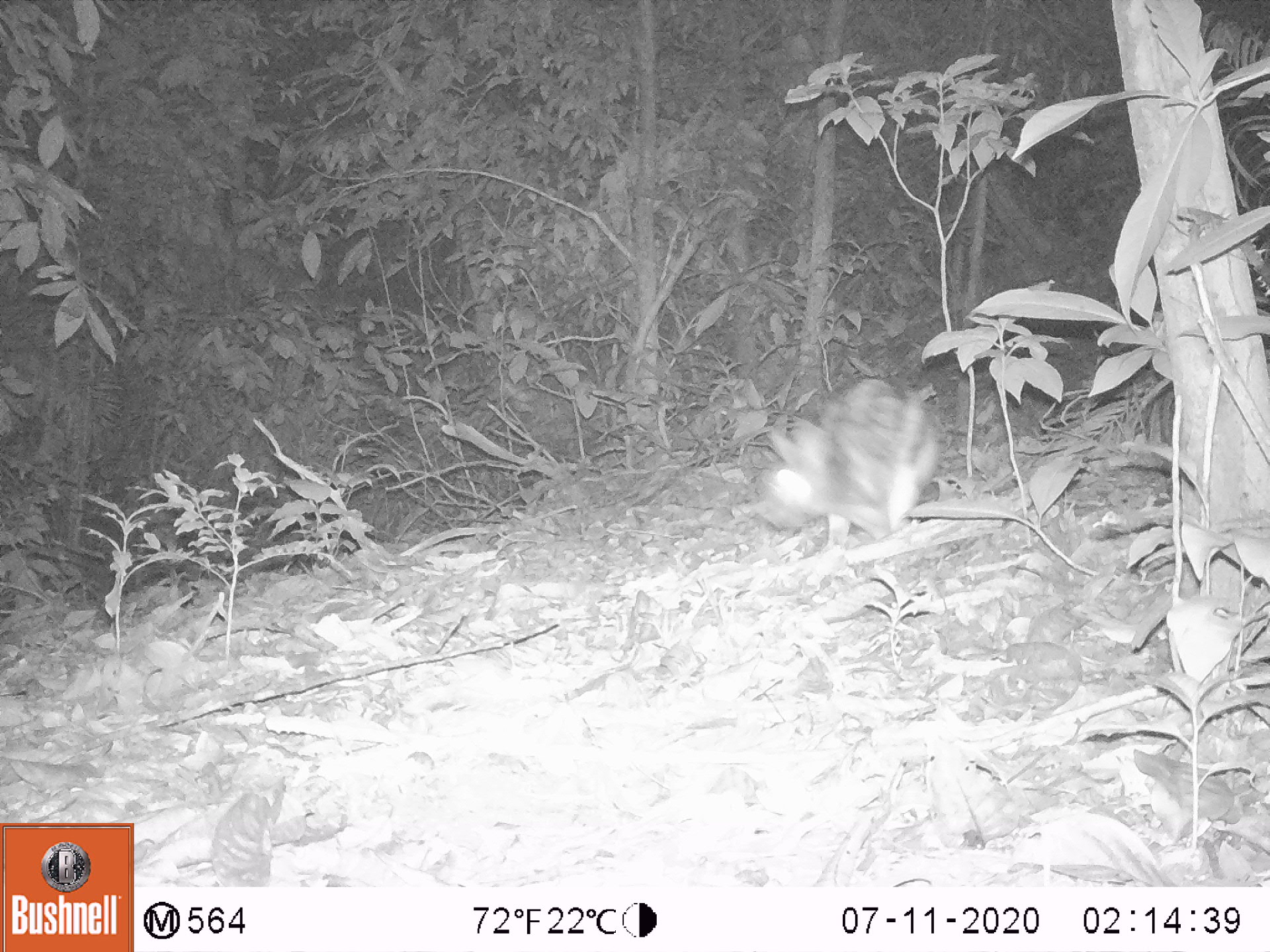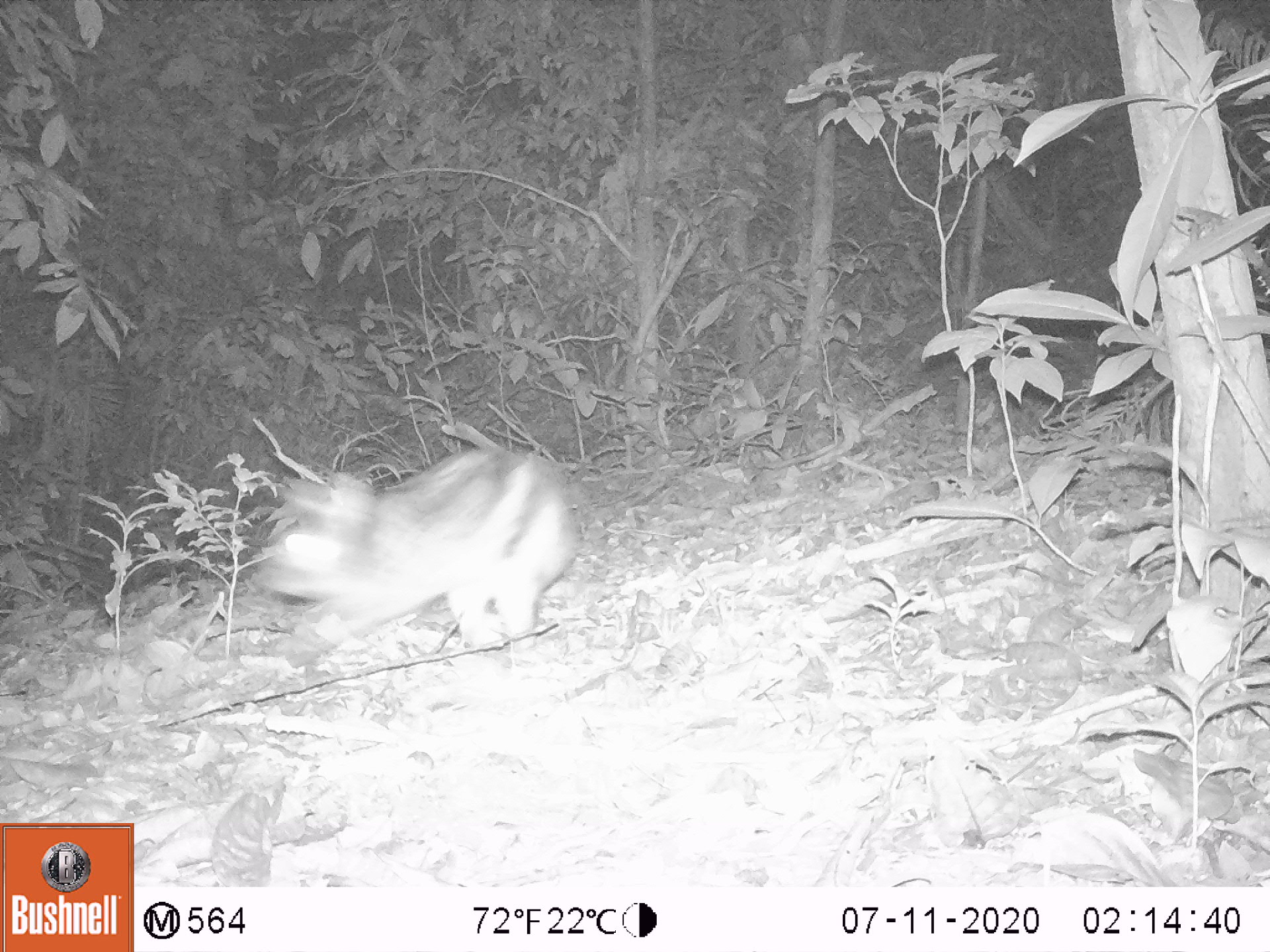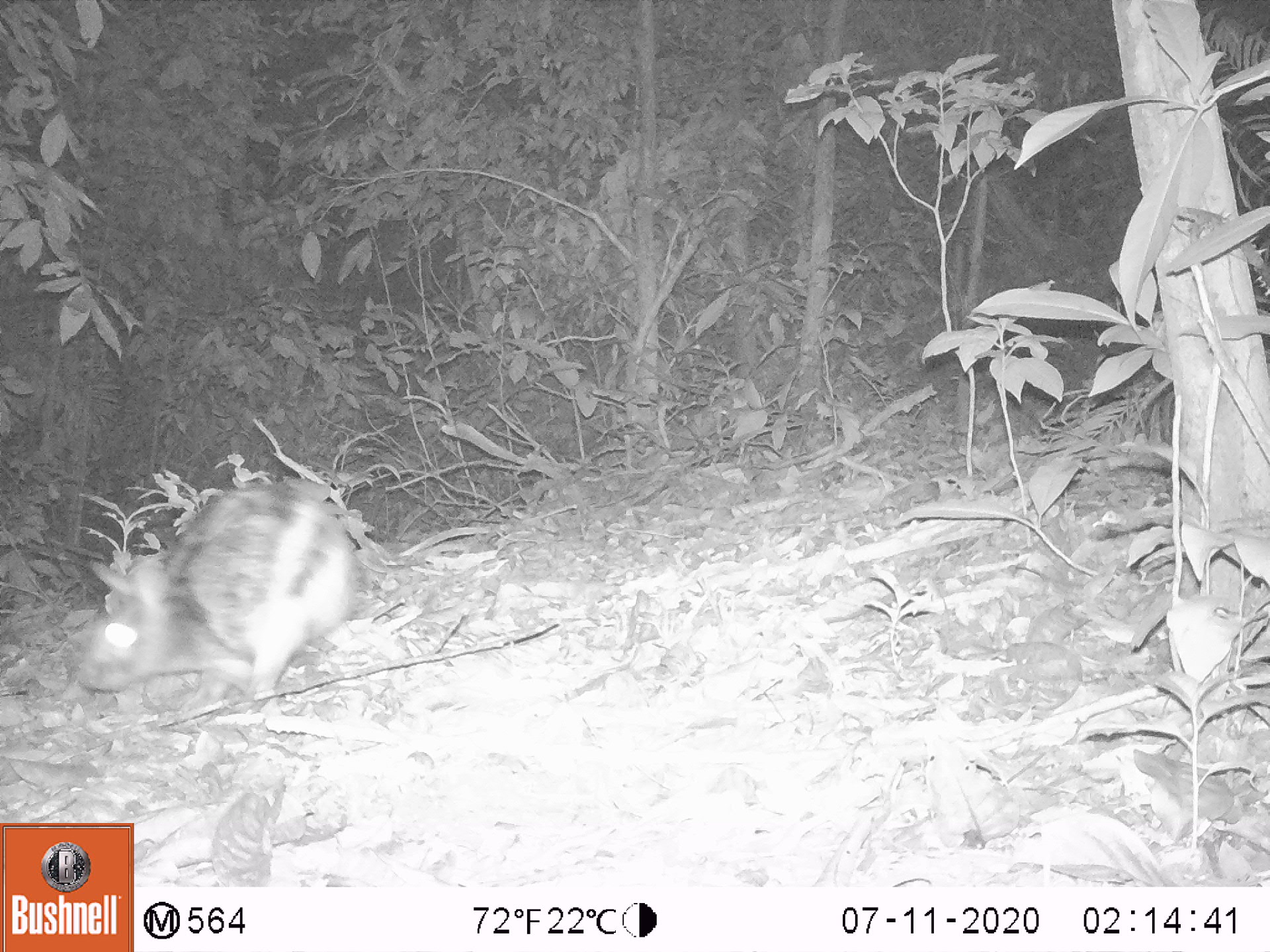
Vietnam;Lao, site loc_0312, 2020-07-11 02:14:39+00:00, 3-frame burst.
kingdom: Animalia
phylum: Chordata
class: Mammalia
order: Lagomorpha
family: Leporidae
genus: Nesolagus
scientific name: Nesolagus timminsi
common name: annamite striped rabbit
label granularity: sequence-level